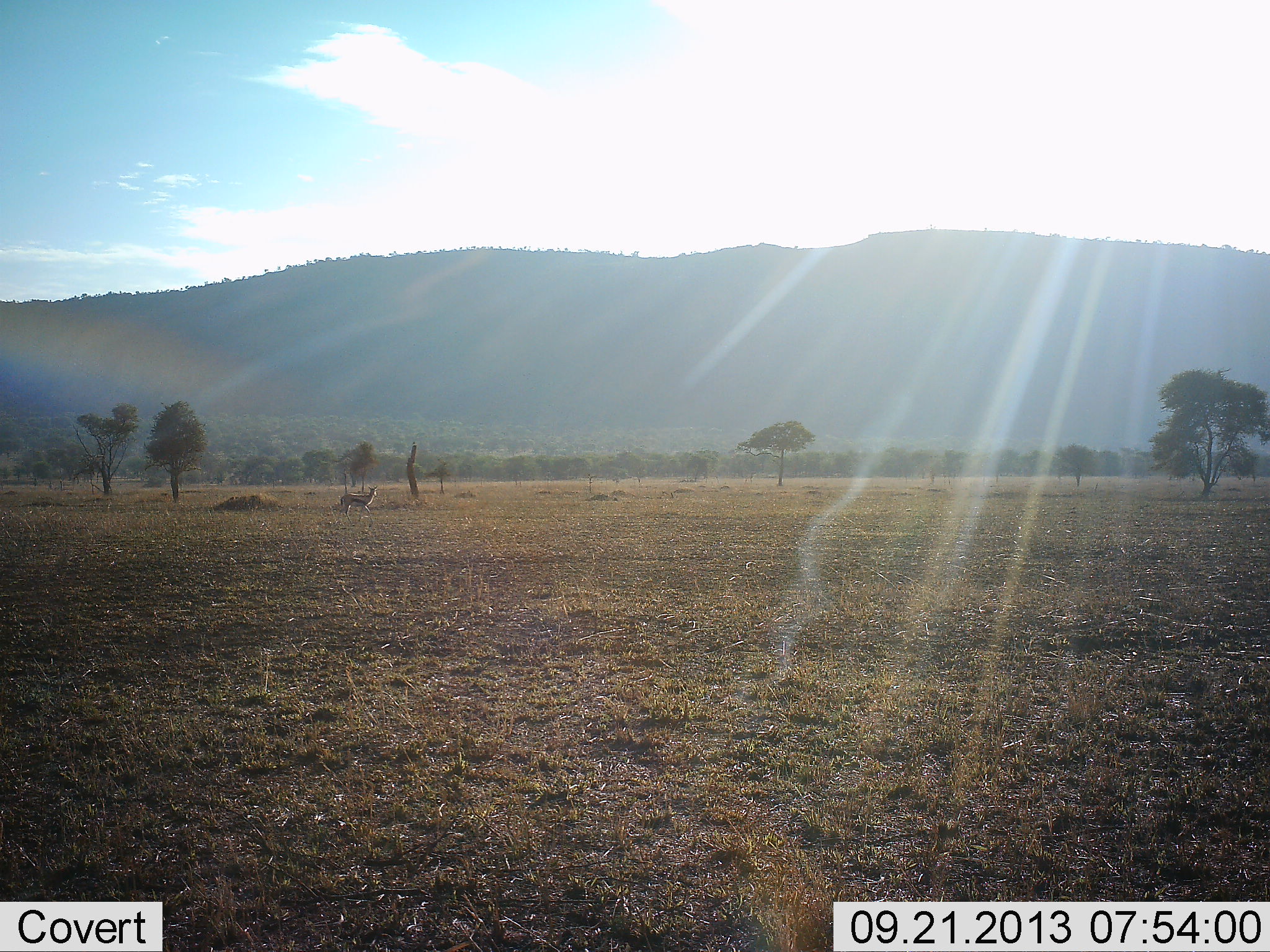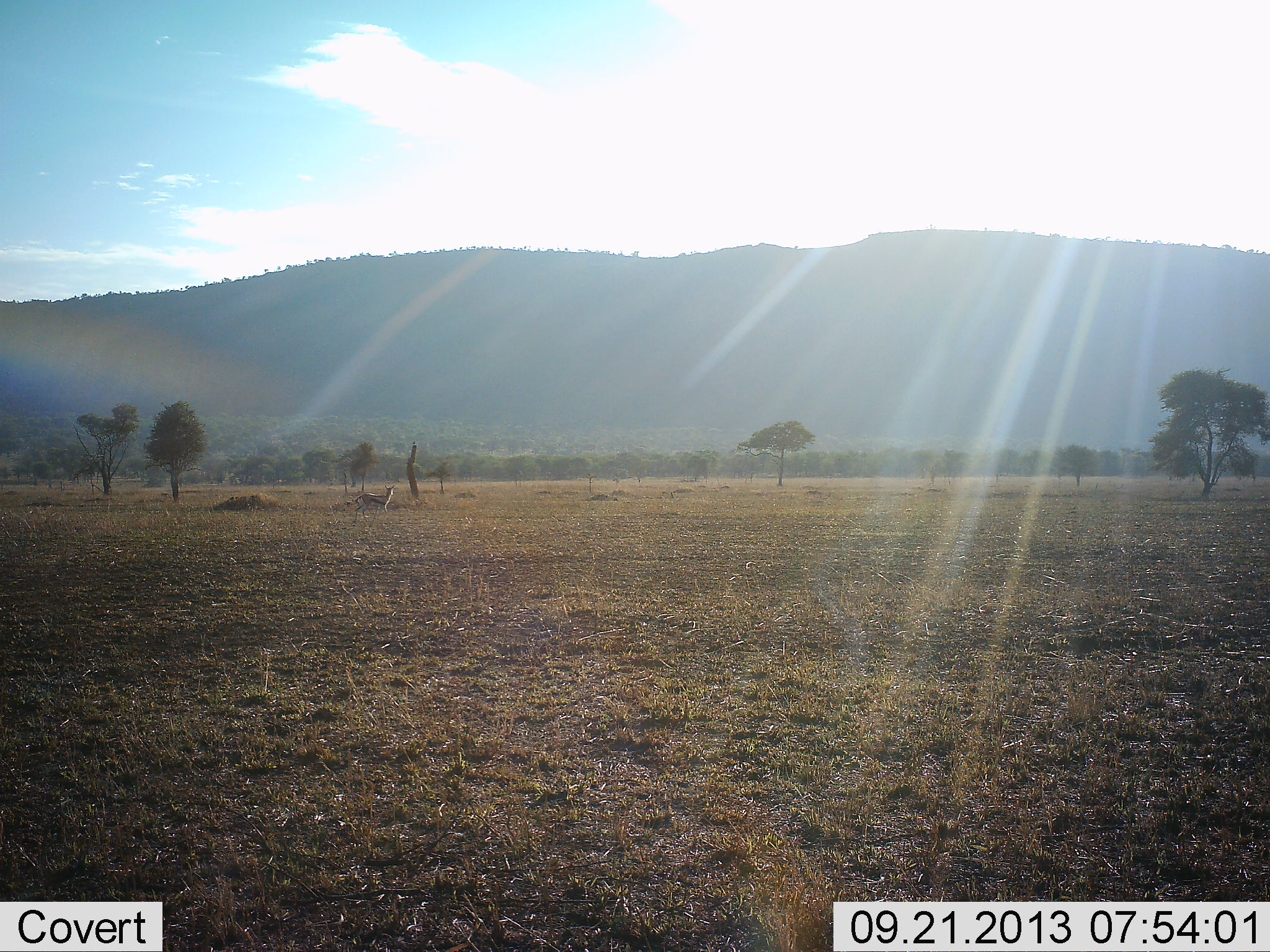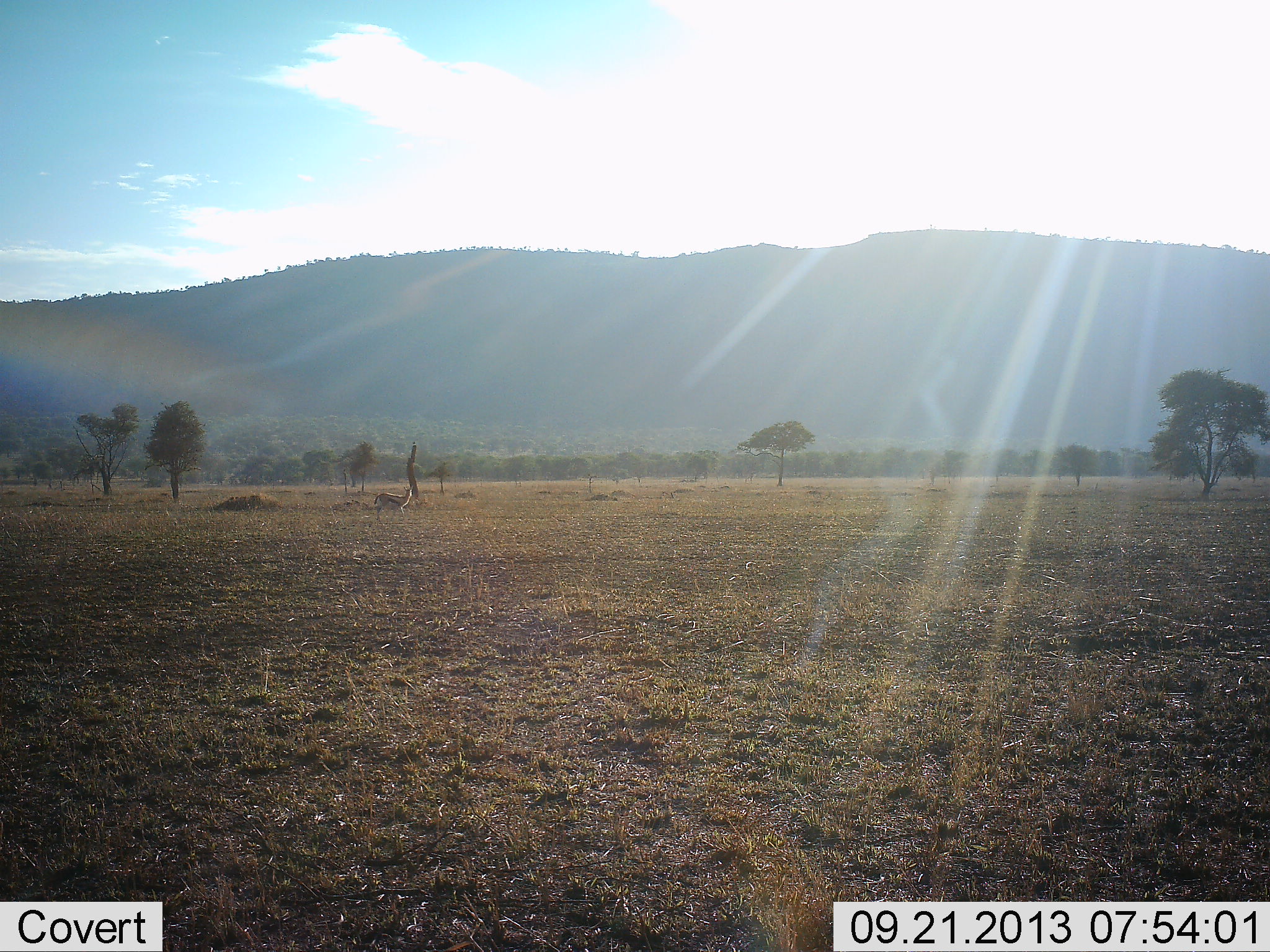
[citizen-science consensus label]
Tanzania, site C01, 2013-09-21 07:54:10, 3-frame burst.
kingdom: Animalia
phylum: Chordata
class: Mammalia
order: Artiodactyla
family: Bovidae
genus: Eudorcas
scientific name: Eudorcas thomsonii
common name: thomson's gazelle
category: gazellethomsons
Gazellethomsons (thomson's gazelle) (Eudorcas thomsonii), count 1. Behavior (volunteer vote fractions): standing 0%, resting 0%, moving 100%, interacting 0%. Young present (vote fraction): 0%. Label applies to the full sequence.